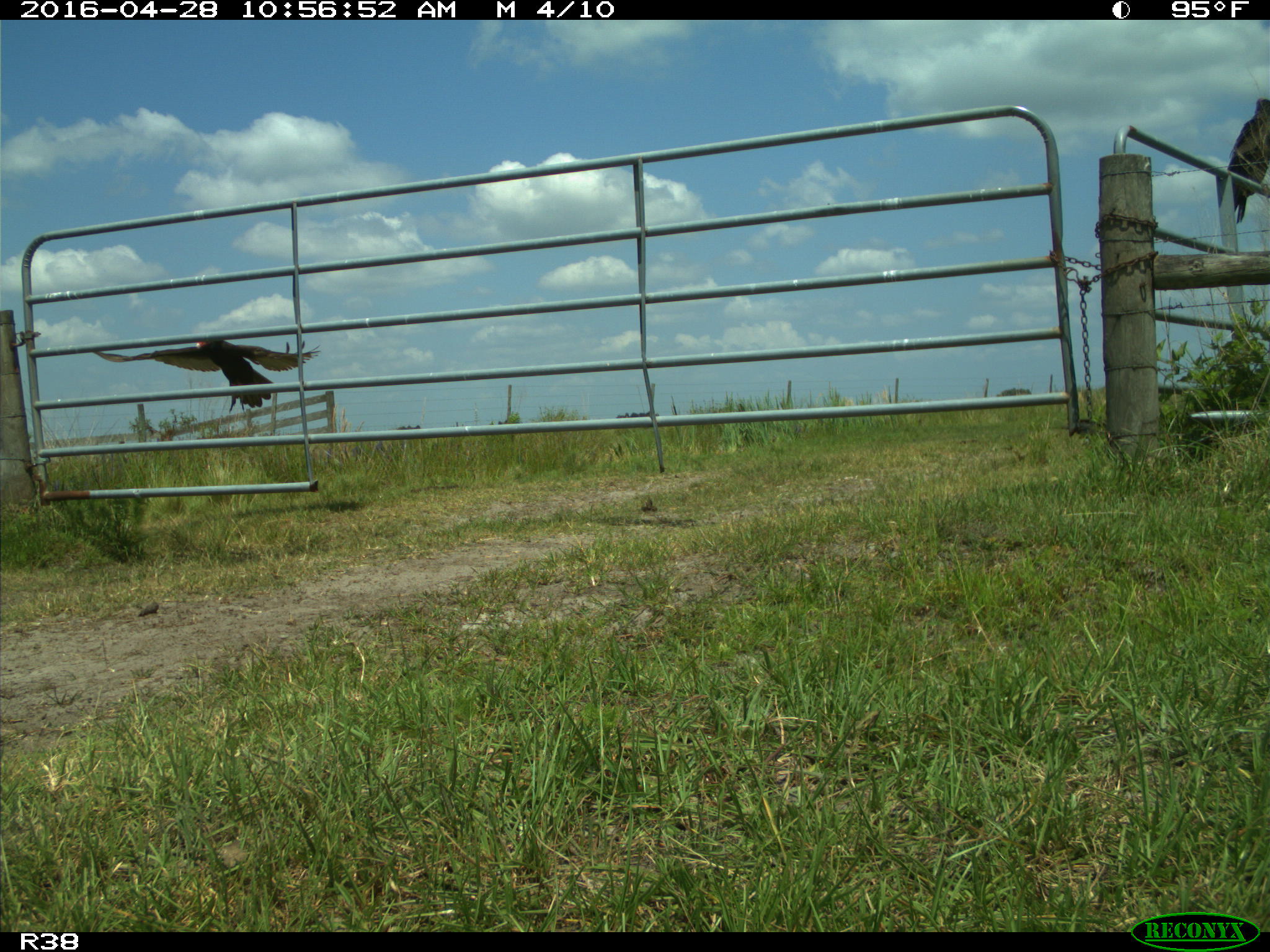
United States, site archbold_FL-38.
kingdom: Animalia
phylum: Chordata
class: Aves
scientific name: Aves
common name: birds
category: unidentified bird